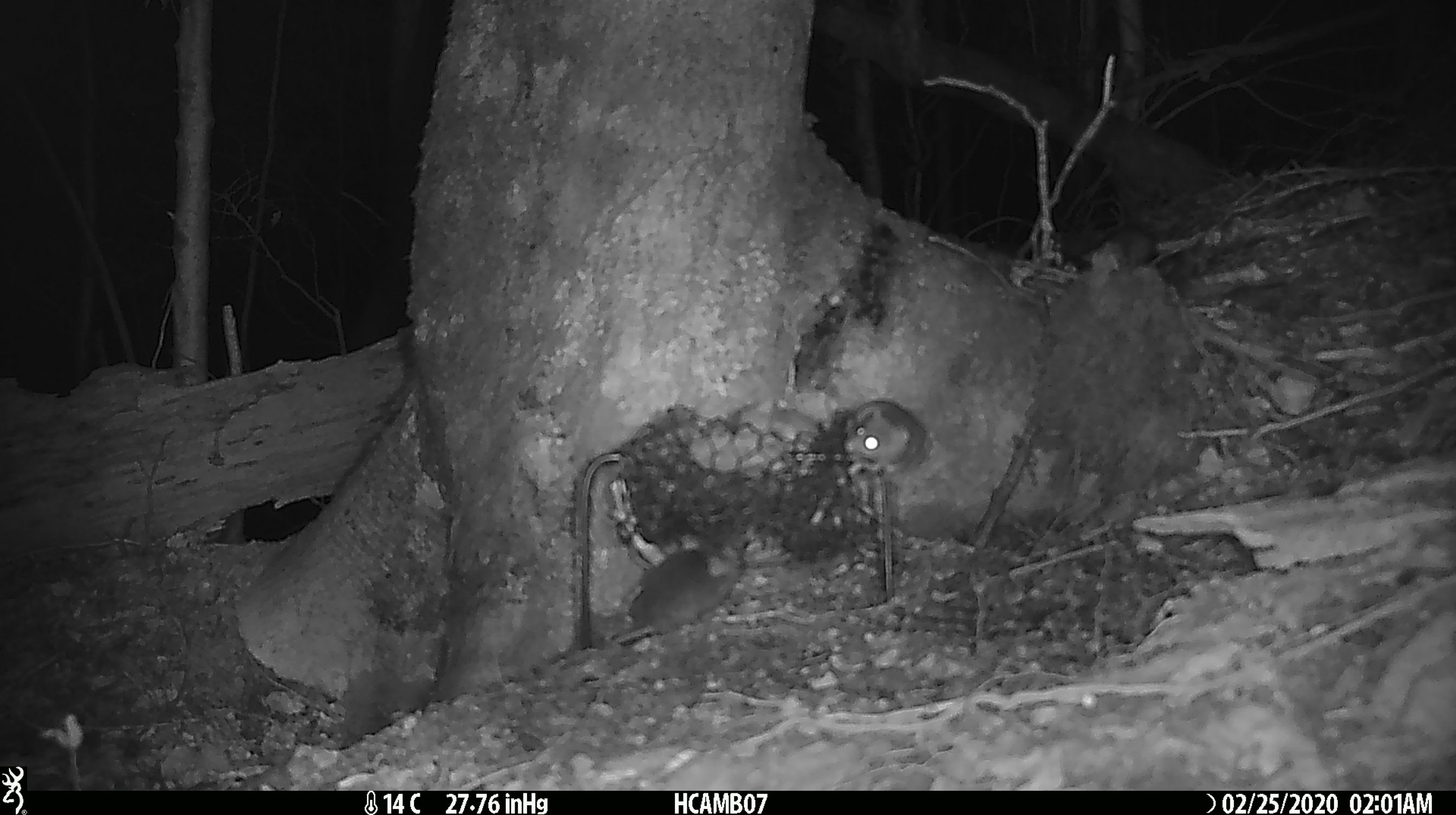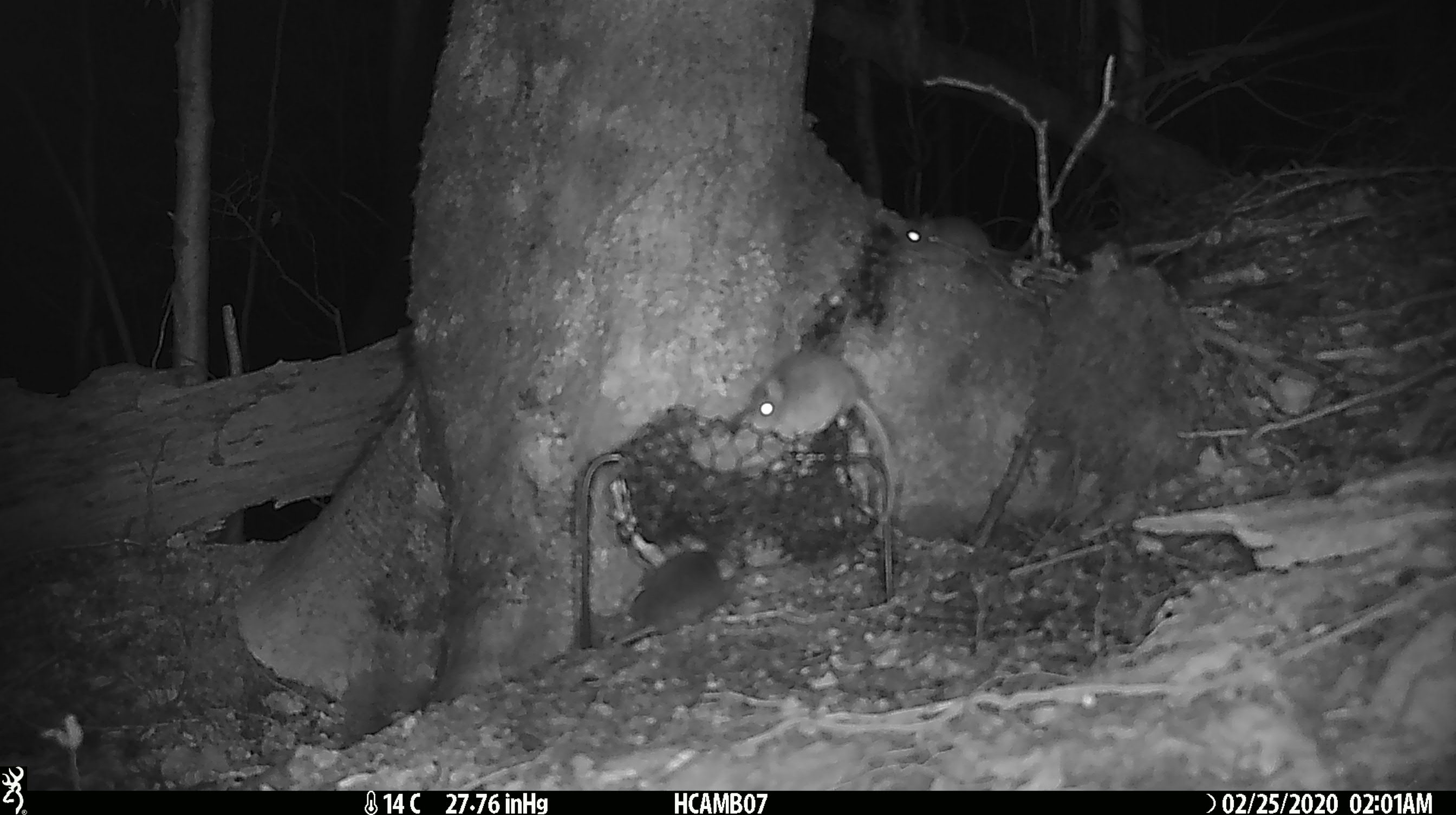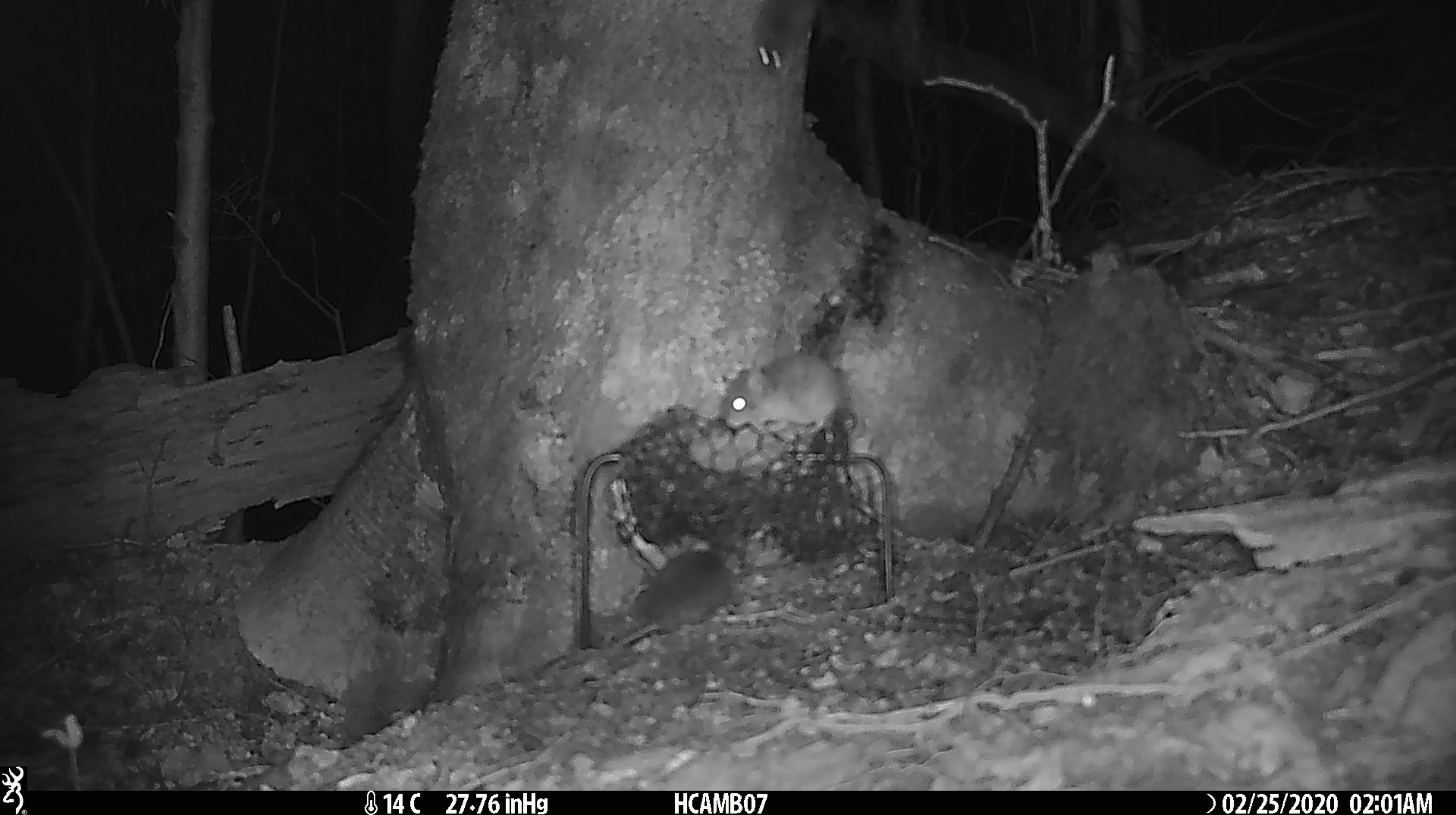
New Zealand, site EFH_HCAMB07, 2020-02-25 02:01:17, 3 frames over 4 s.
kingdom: Animalia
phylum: Chordata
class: Mammalia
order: Rodentia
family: Muridae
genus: Mus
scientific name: Mus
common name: mouse